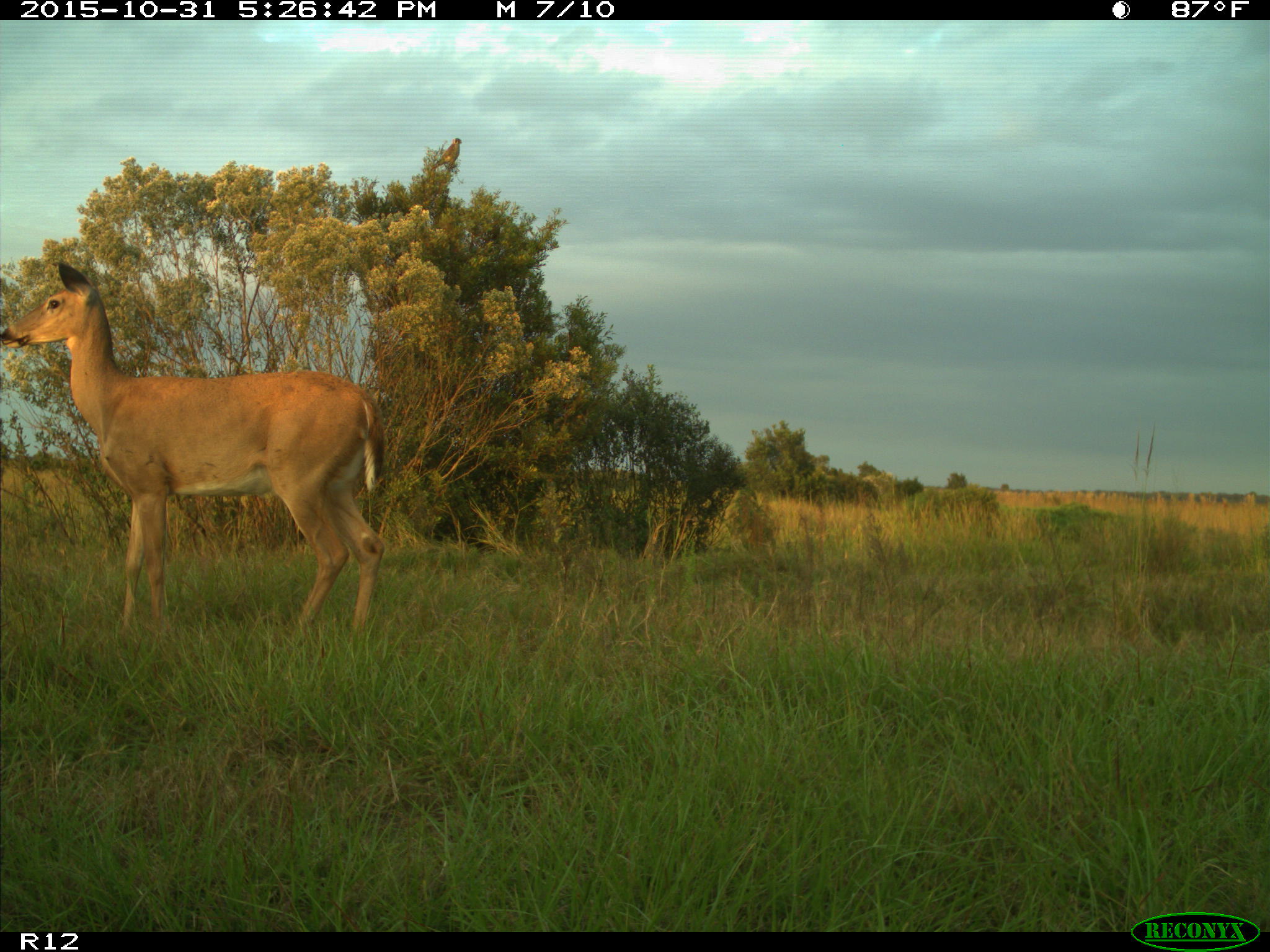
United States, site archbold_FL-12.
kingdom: Animalia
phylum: Chordata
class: Mammalia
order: Artiodactyla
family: Cervidae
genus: Odocoileus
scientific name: Odocoileus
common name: deer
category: unidentified deer